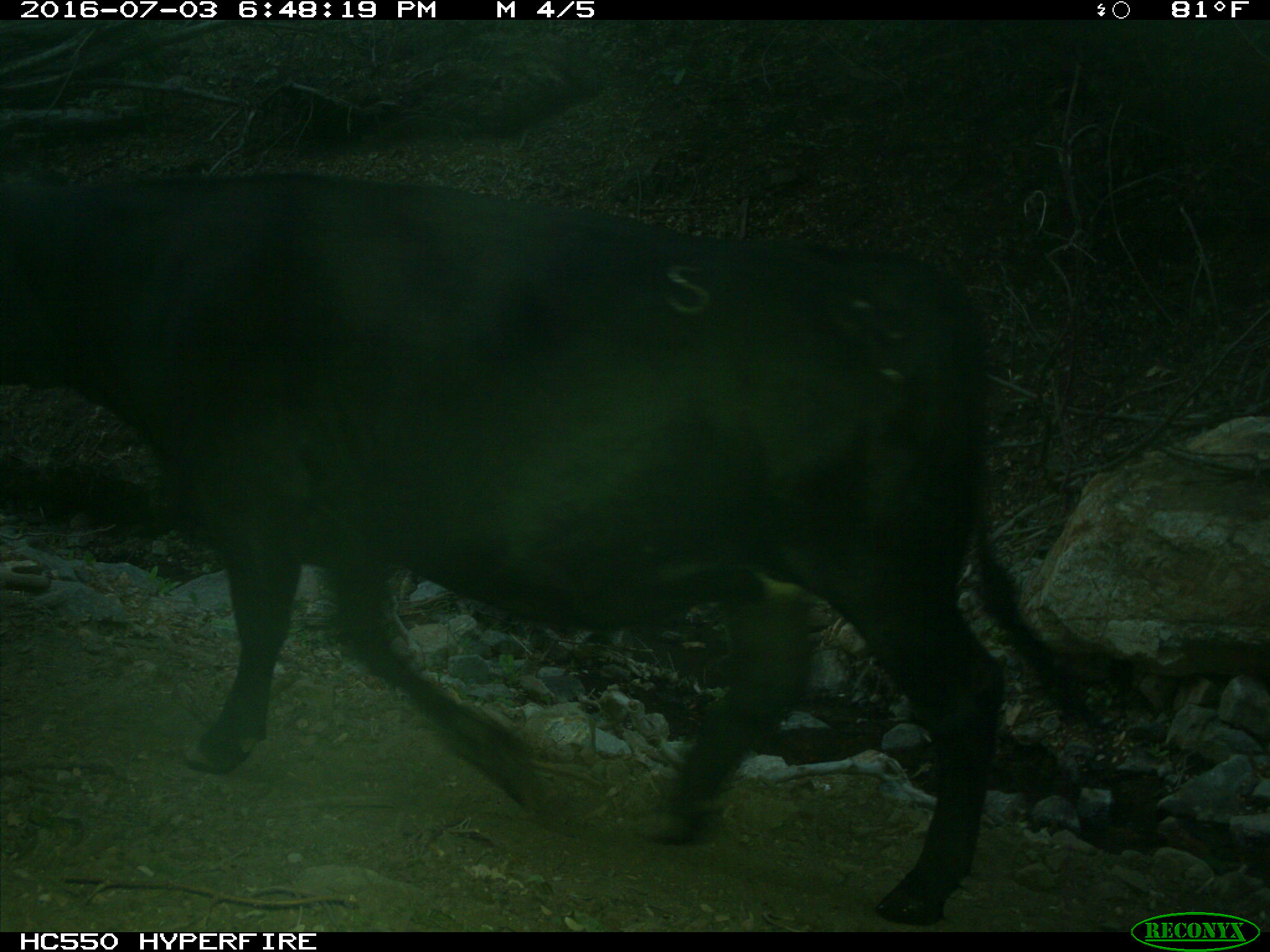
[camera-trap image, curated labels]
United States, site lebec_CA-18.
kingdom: Animalia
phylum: Chordata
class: Mammalia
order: Artiodactyla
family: Bovidae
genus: Bos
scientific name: Bos taurus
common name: domestic cow